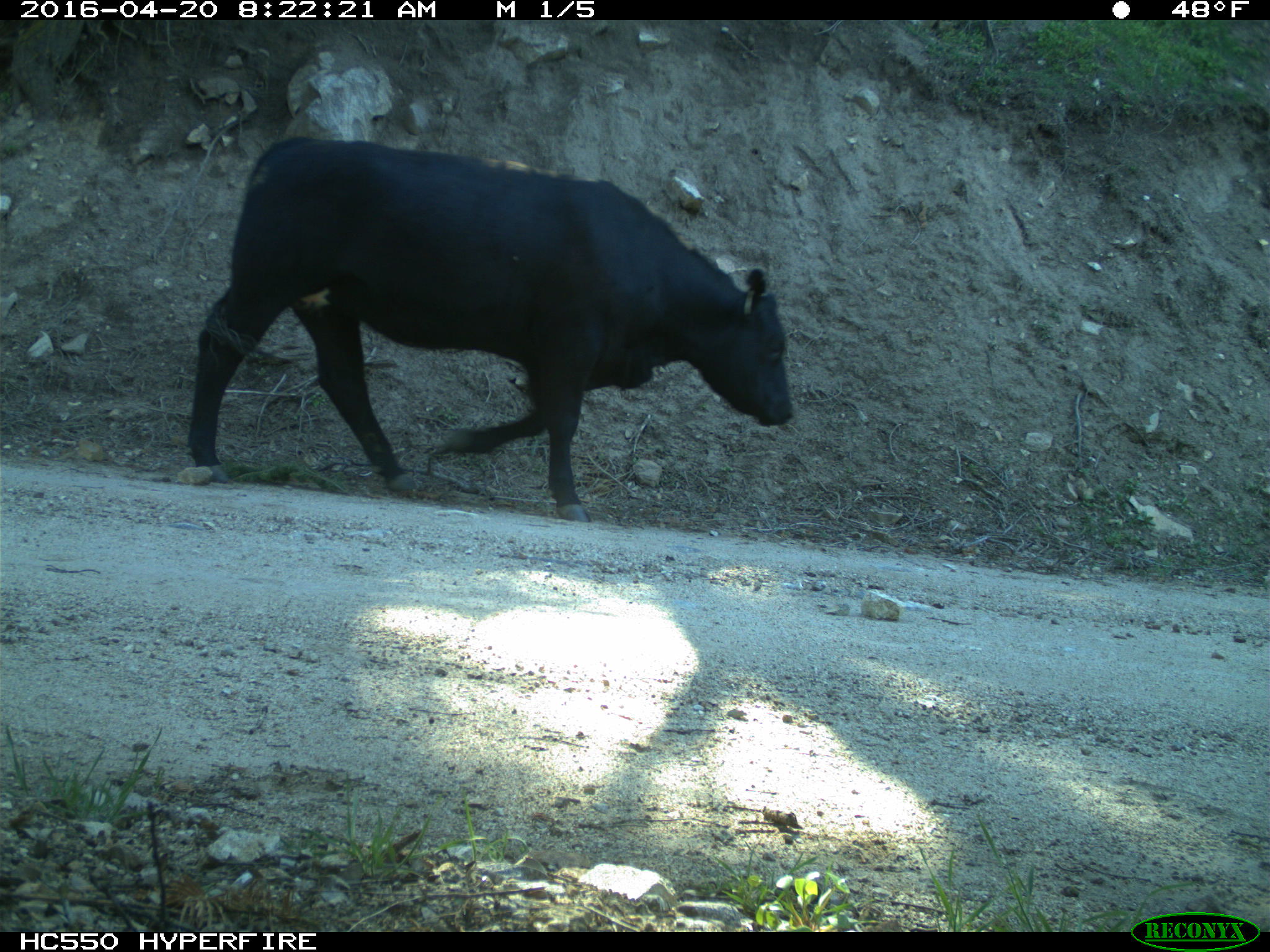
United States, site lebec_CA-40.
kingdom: Animalia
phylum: Chordata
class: Mammalia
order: Artiodactyla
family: Bovidae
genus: Bos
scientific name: Bos taurus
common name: domestic cow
Bos taurus (domestic cow).